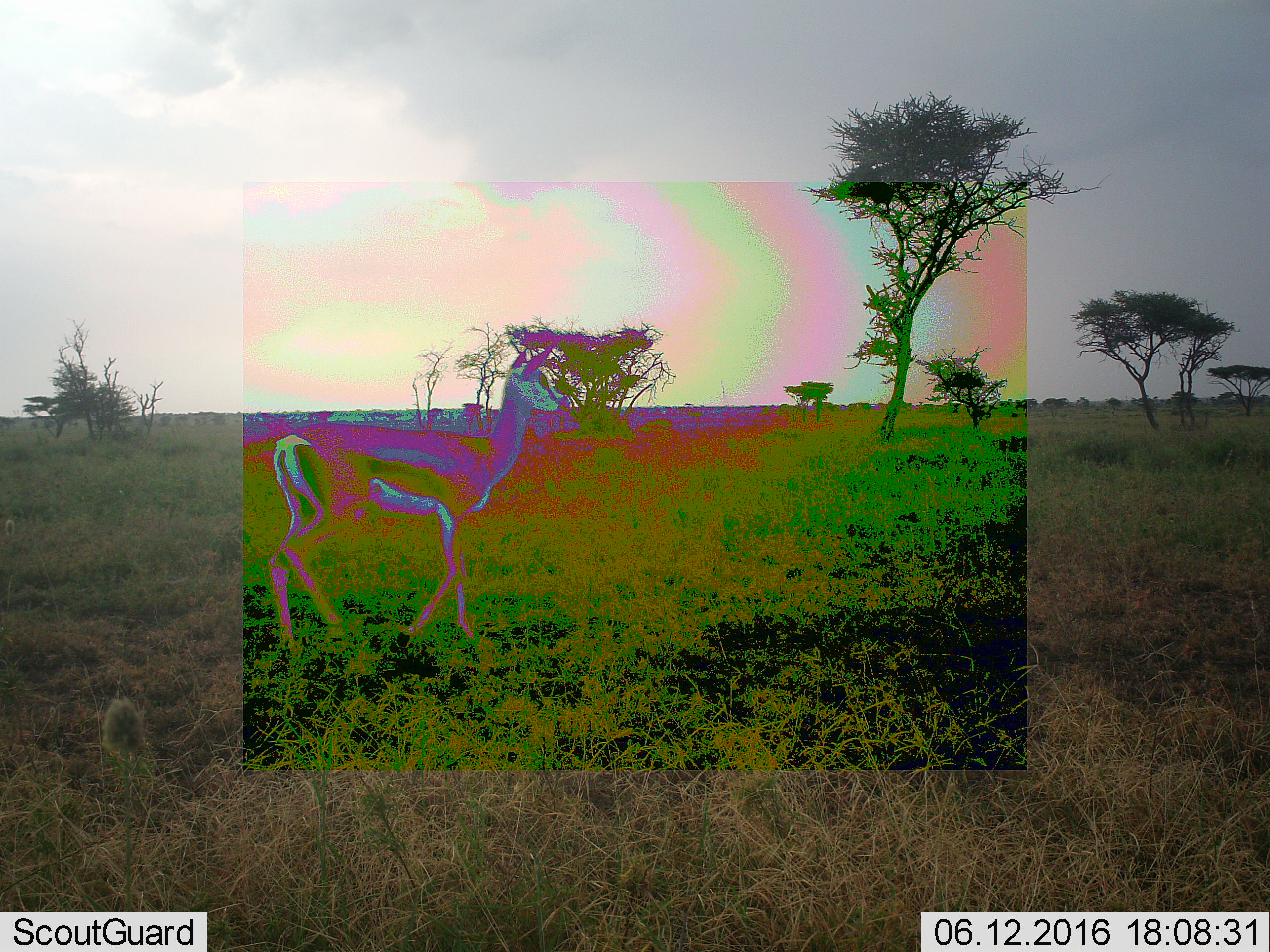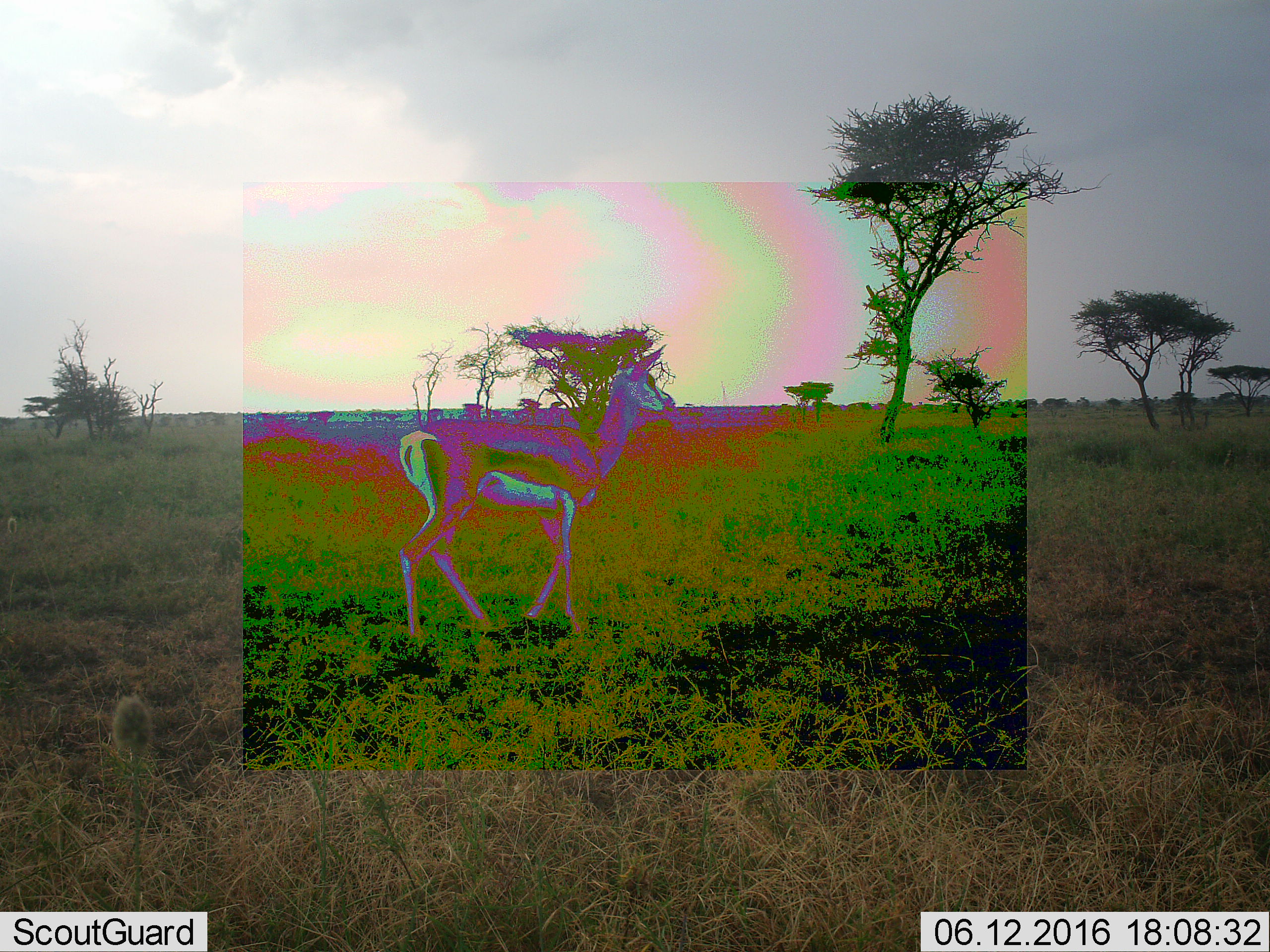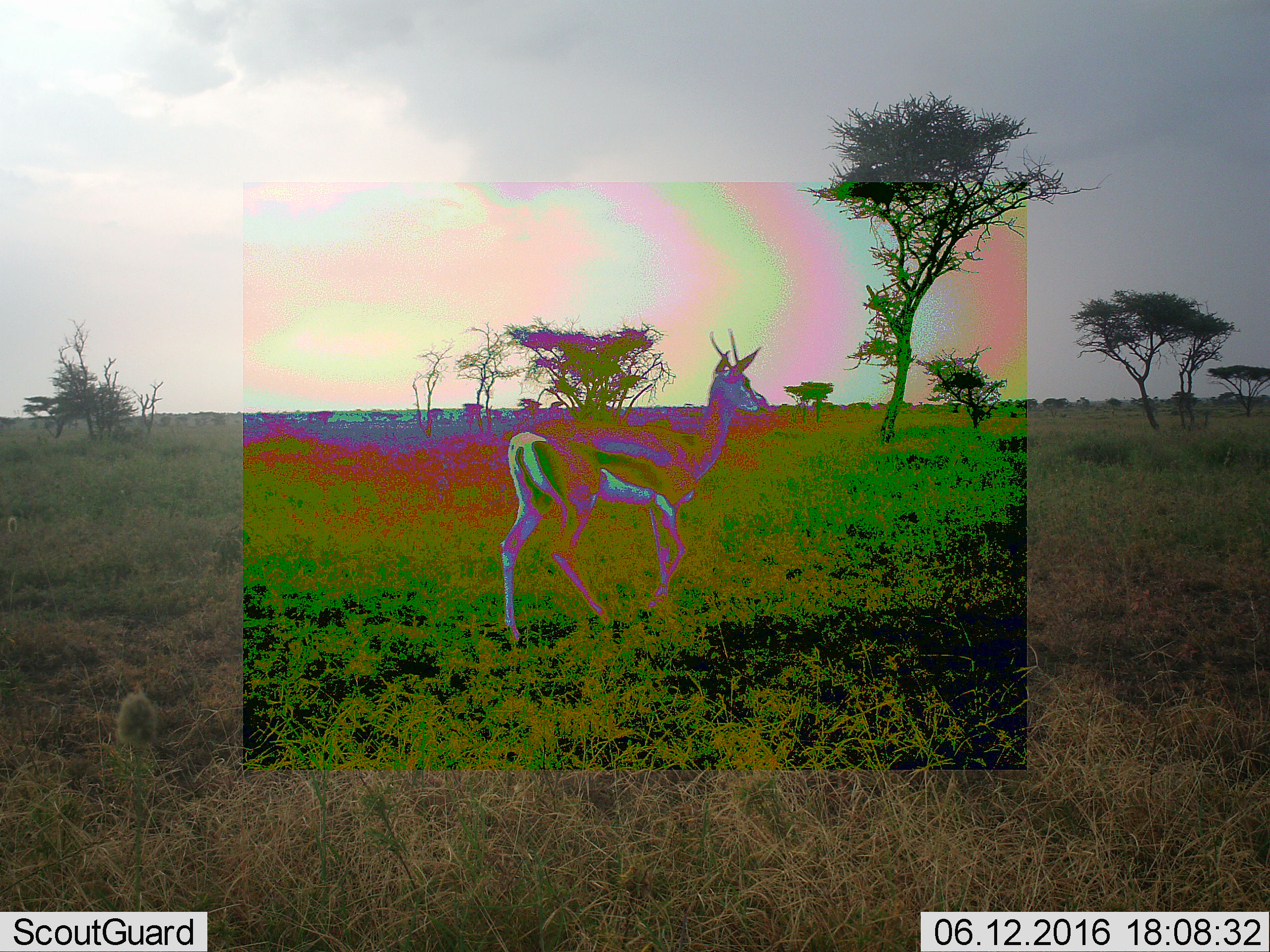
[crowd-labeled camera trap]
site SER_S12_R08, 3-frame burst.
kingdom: Animalia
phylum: Chordata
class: Mammalia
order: Artiodactyla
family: Bovidae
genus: Eudorcas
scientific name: Eudorcas thomsonii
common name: thomson's gazelle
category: gazellethomsons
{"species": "gazellethomsons (thomson's gazelle) (Eudorcas thomsonii)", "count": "1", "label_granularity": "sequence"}